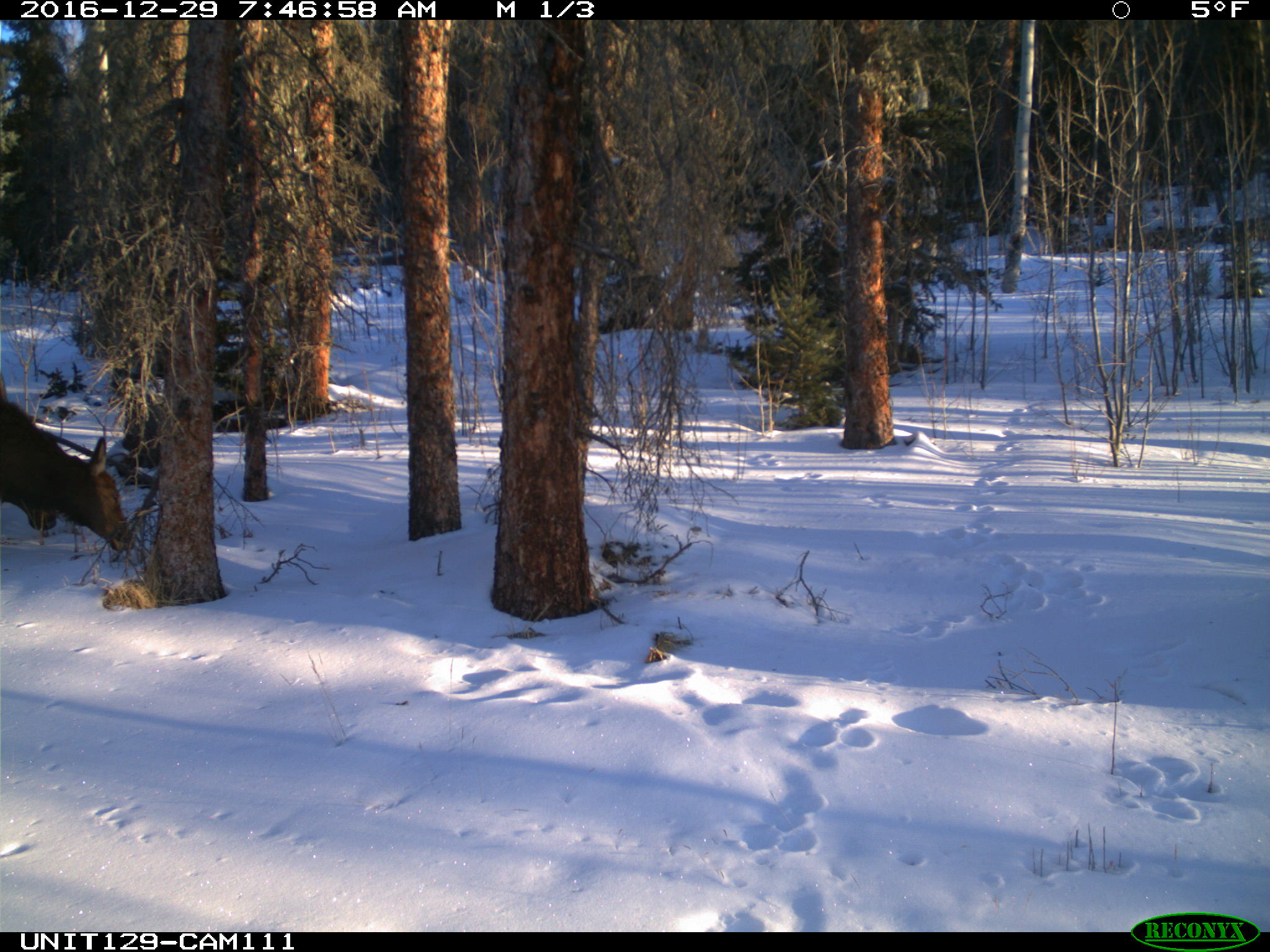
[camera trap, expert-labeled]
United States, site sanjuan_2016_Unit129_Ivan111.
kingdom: Animalia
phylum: Chordata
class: Mammalia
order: Artiodactyla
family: Cervidae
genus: Cervus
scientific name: Cervus elaphus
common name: red deer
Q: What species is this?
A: Cervus elaphus (red deer).